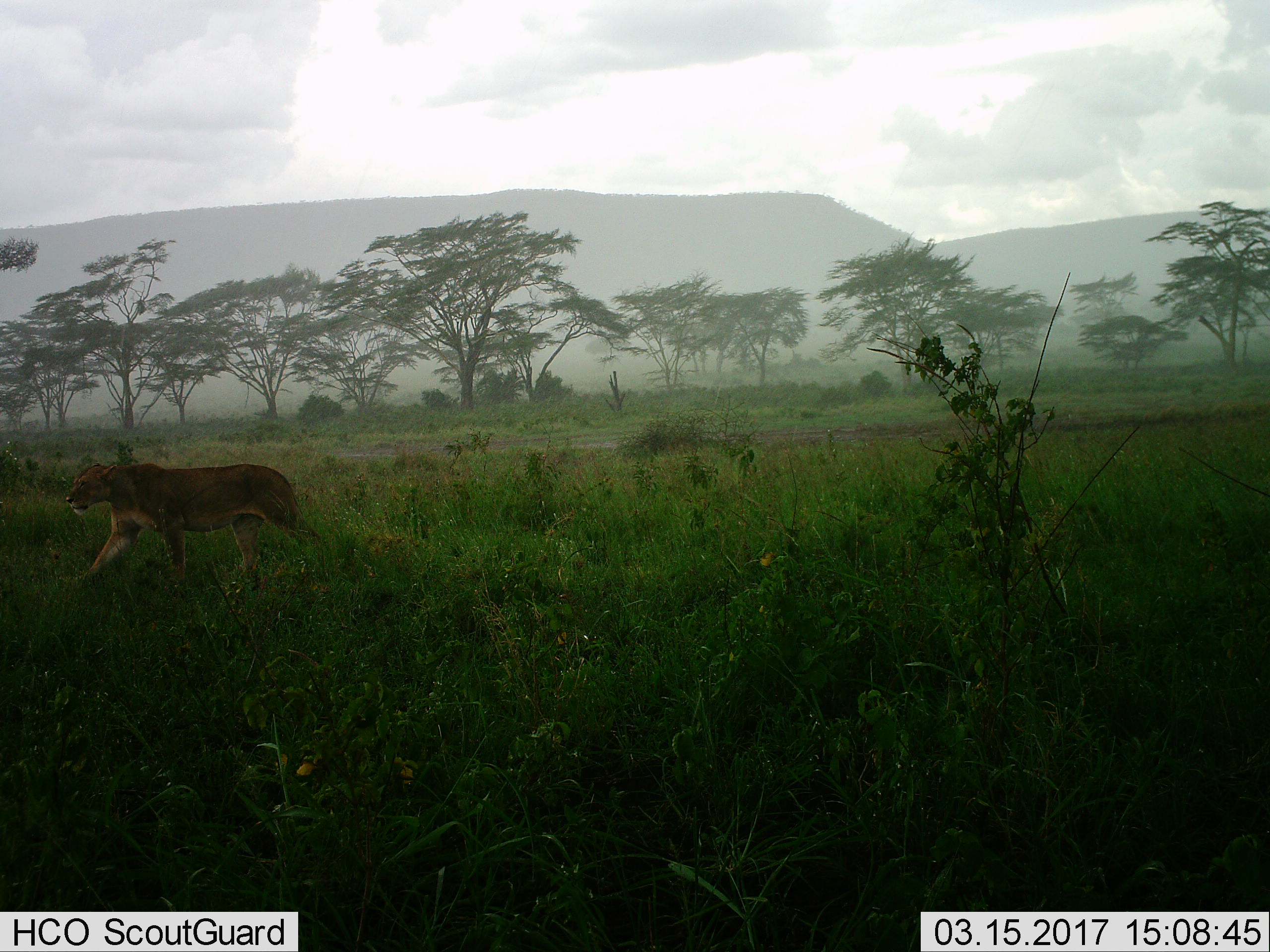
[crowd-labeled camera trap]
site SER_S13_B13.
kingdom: Animalia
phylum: Chordata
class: Mammalia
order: Carnivora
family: Felidae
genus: Panthera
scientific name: Panthera leo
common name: lion female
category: lionfemale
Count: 1.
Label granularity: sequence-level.